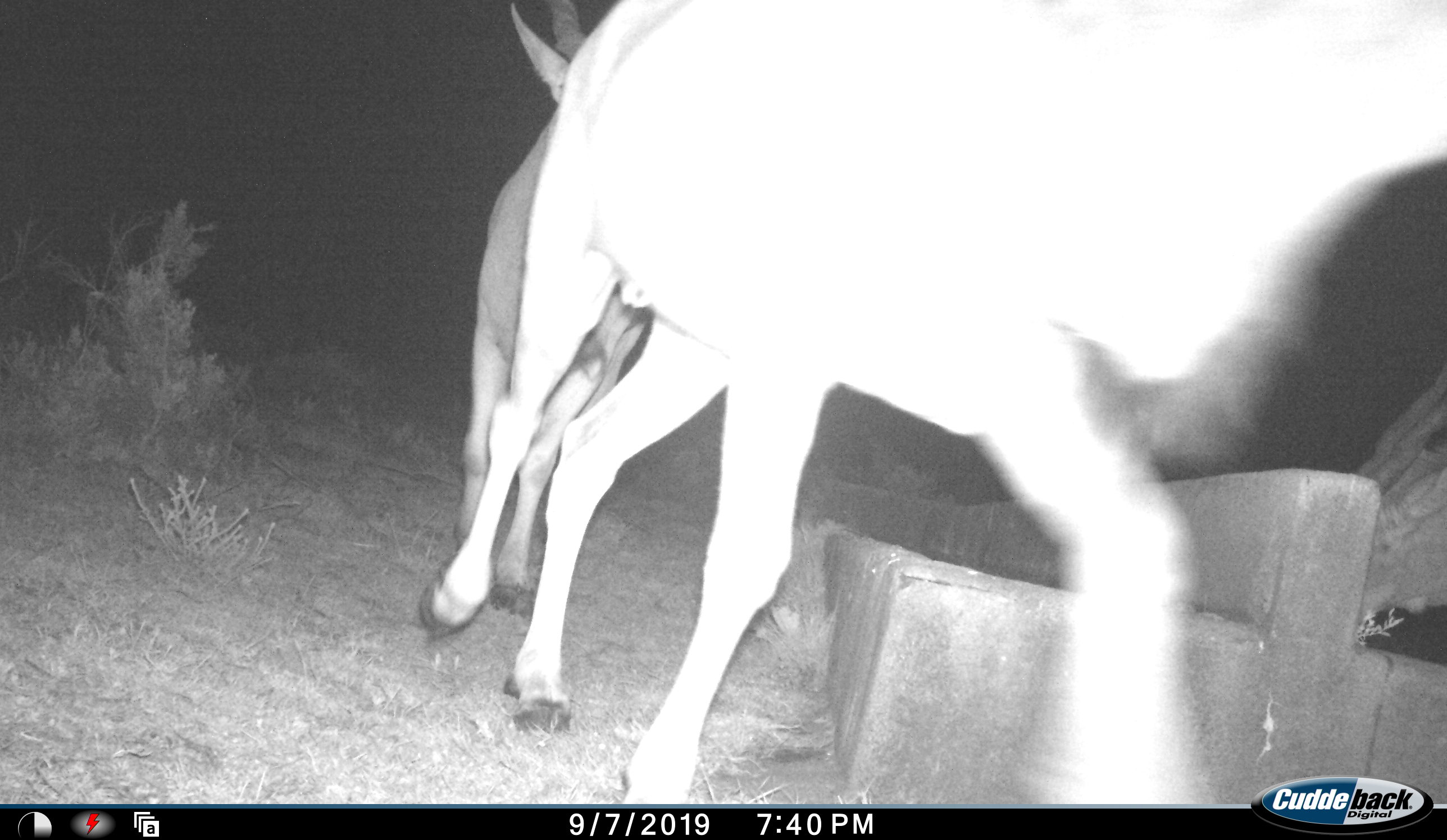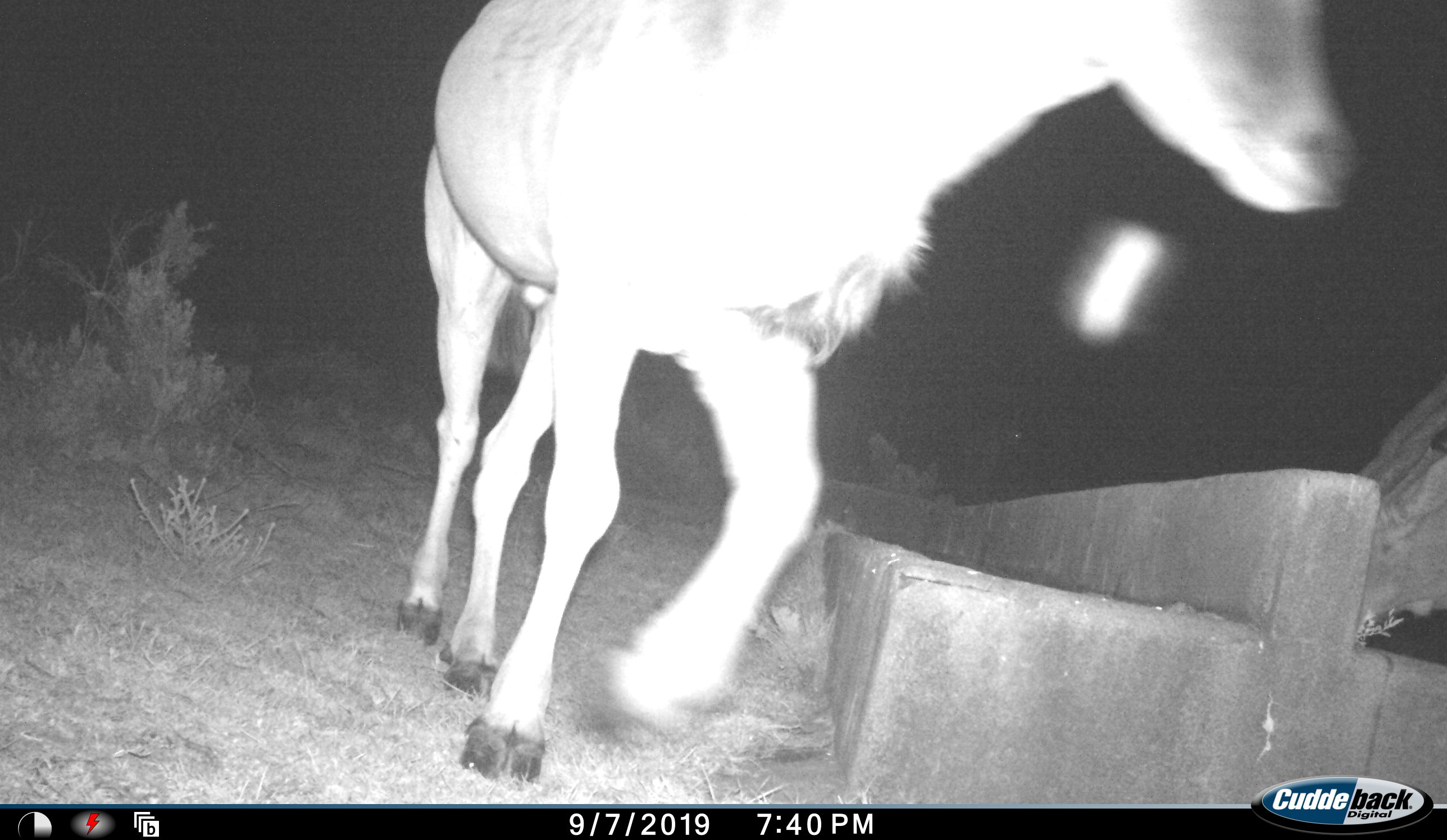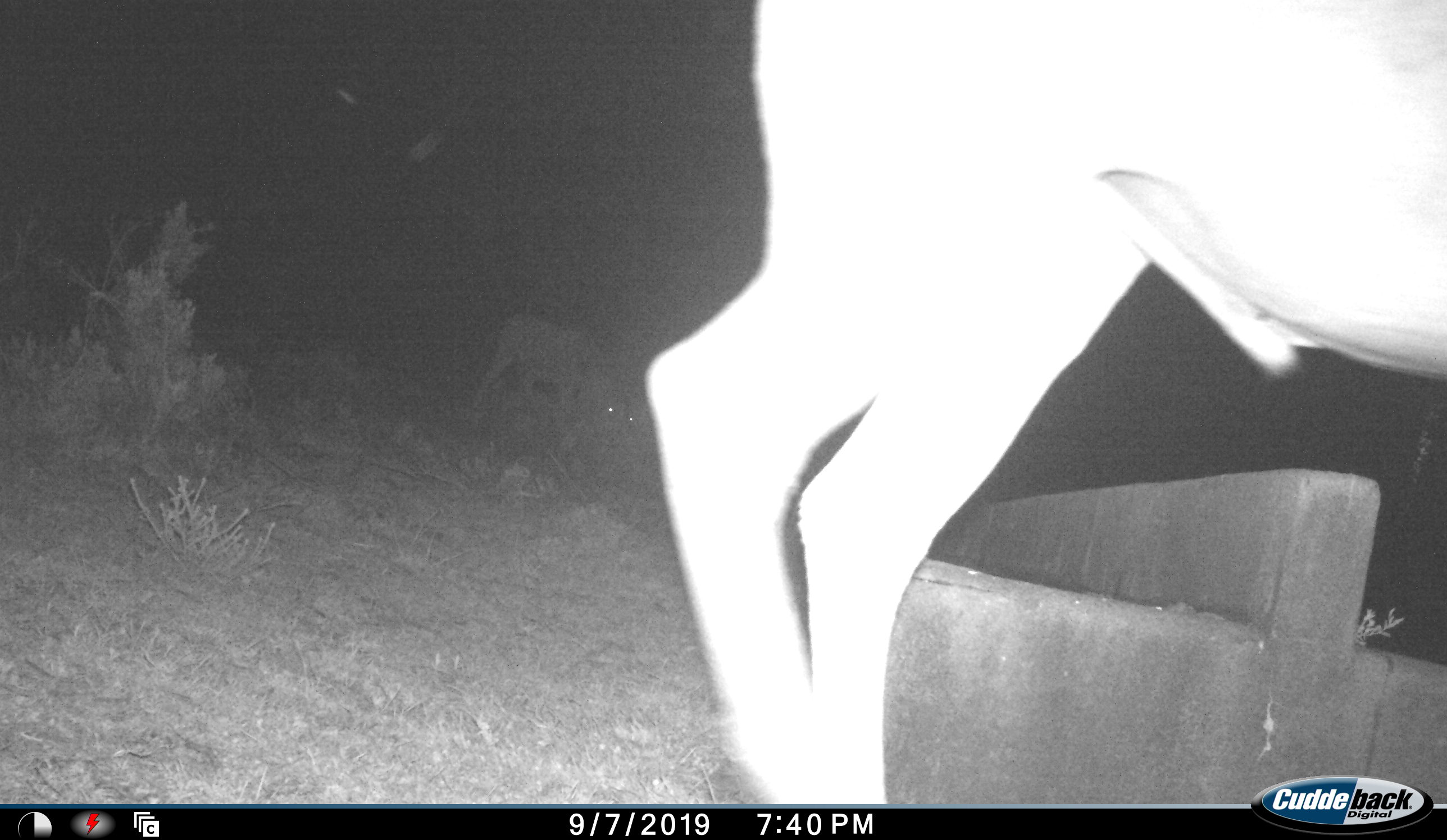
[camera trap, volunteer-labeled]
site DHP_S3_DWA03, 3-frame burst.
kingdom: Animalia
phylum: Chordata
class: Mammalia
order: Artiodactyla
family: Bovidae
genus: Tragelaphus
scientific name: Tragelaphus oryx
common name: eland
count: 2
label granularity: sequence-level